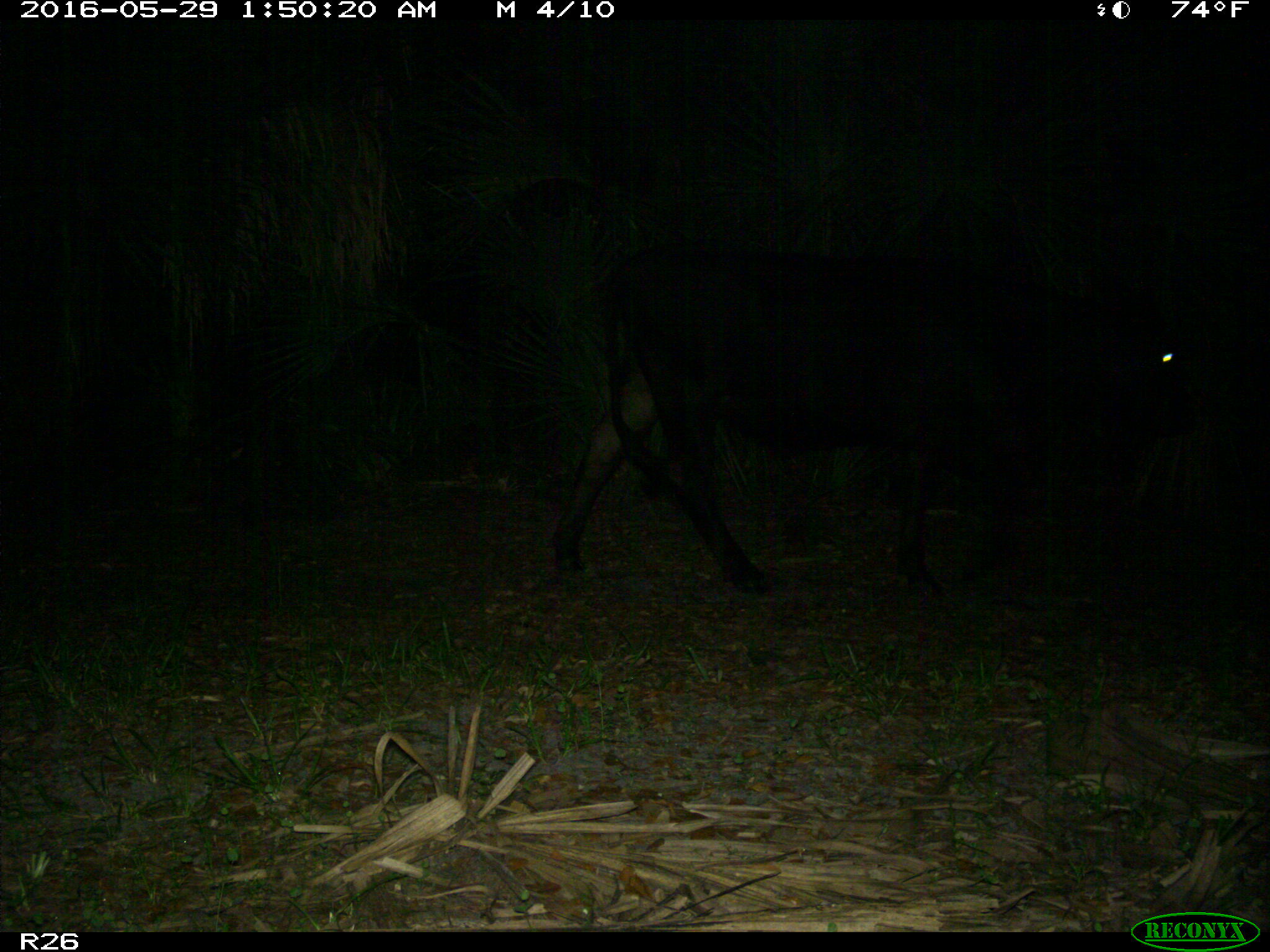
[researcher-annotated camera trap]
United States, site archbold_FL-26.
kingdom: Animalia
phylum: Chordata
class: Mammalia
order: Artiodactyla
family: Bovidae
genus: Bos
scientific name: Bos taurus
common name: domestic cow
Bos taurus (domestic cow).